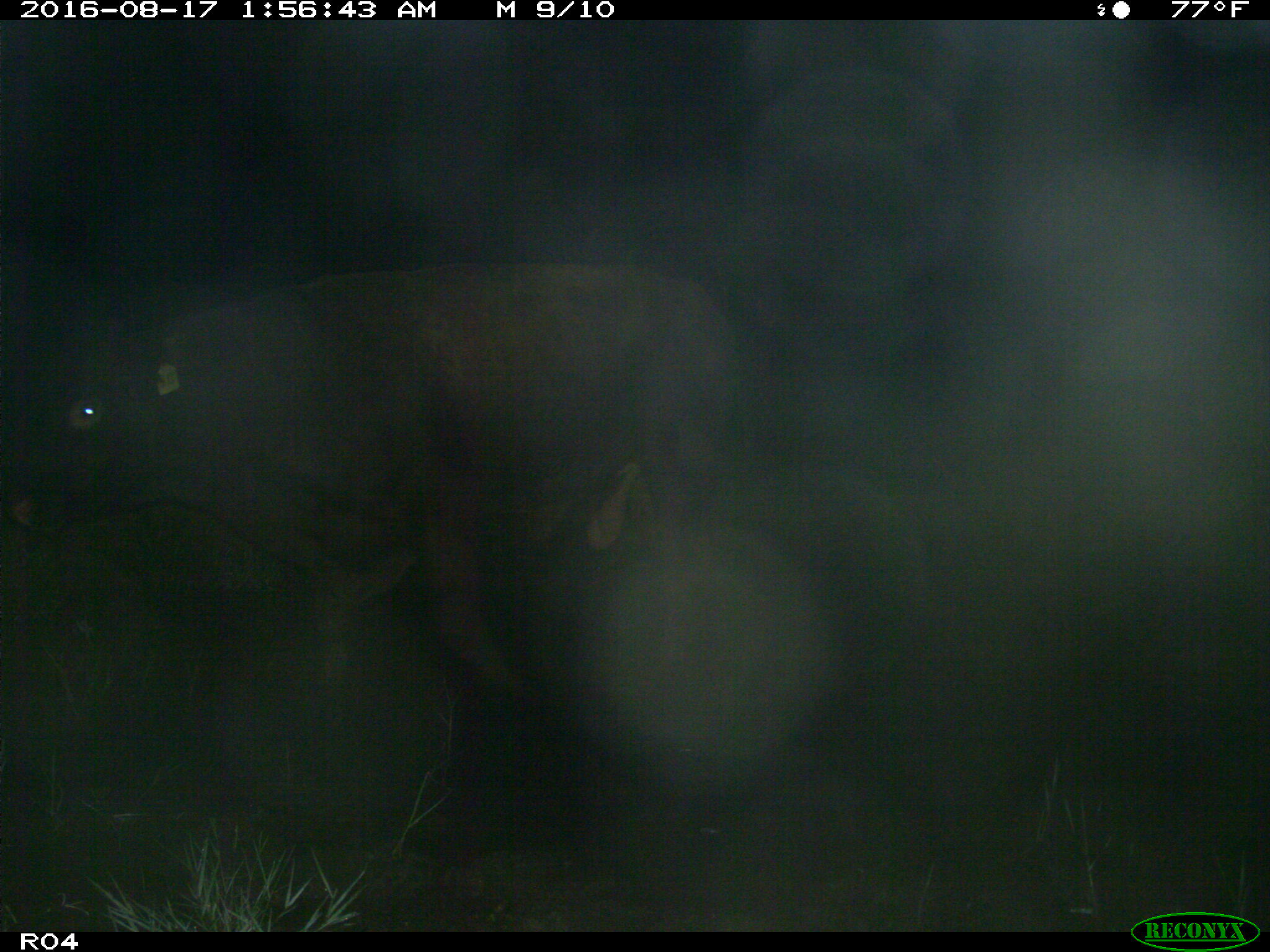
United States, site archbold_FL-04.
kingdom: Animalia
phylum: Chordata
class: Mammalia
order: Artiodactyla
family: Bovidae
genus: Bos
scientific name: Bos taurus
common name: domestic cow